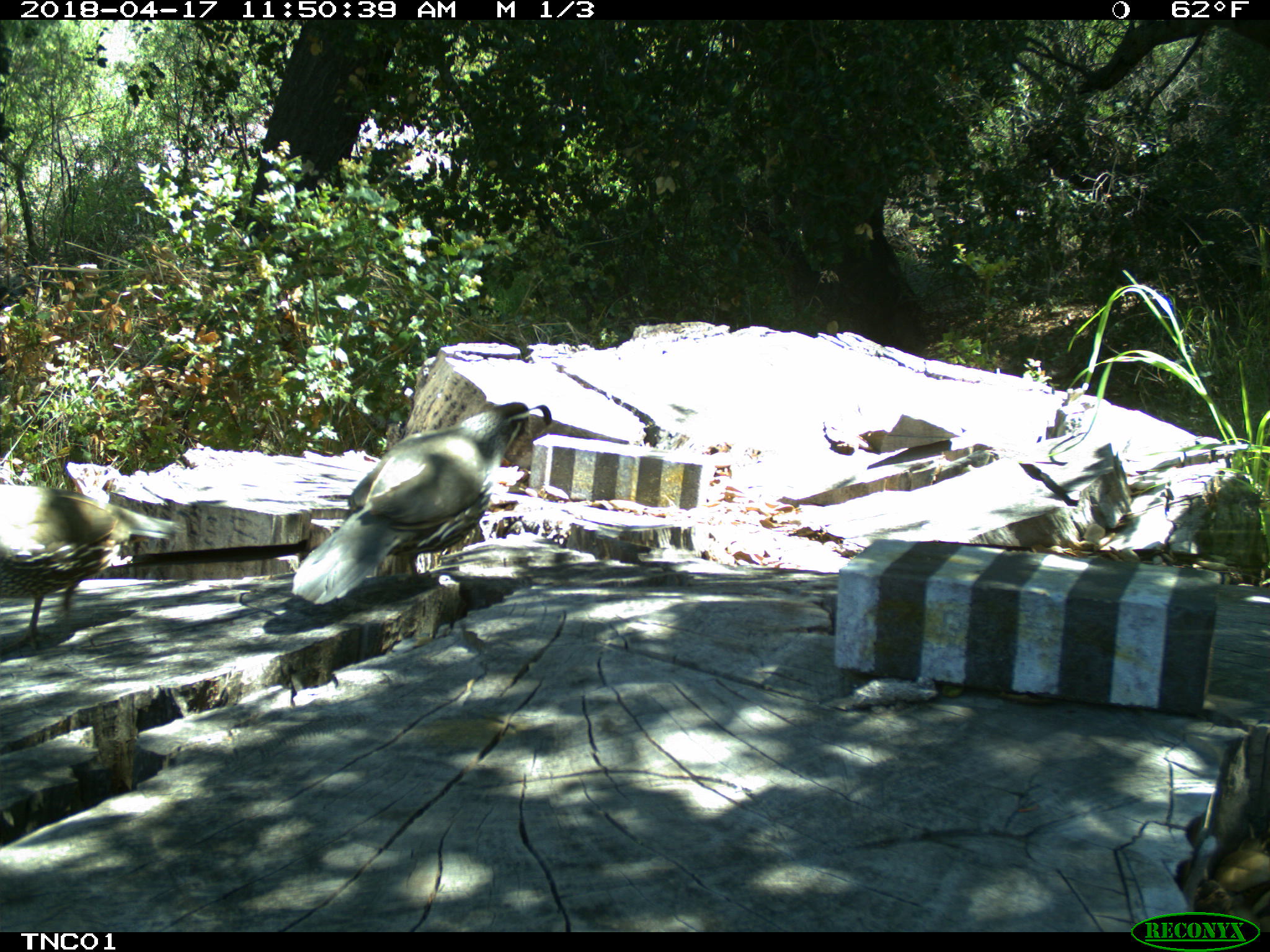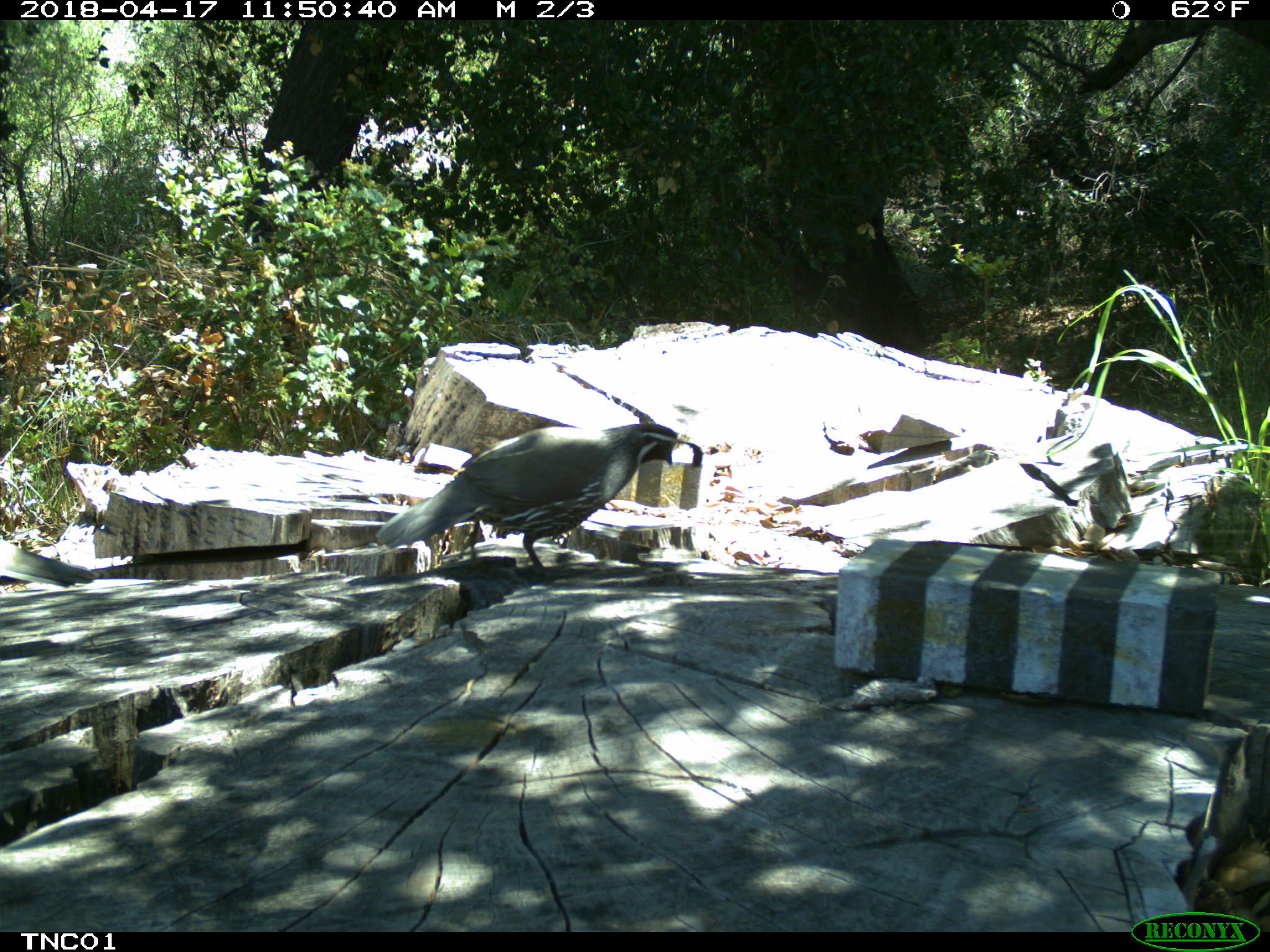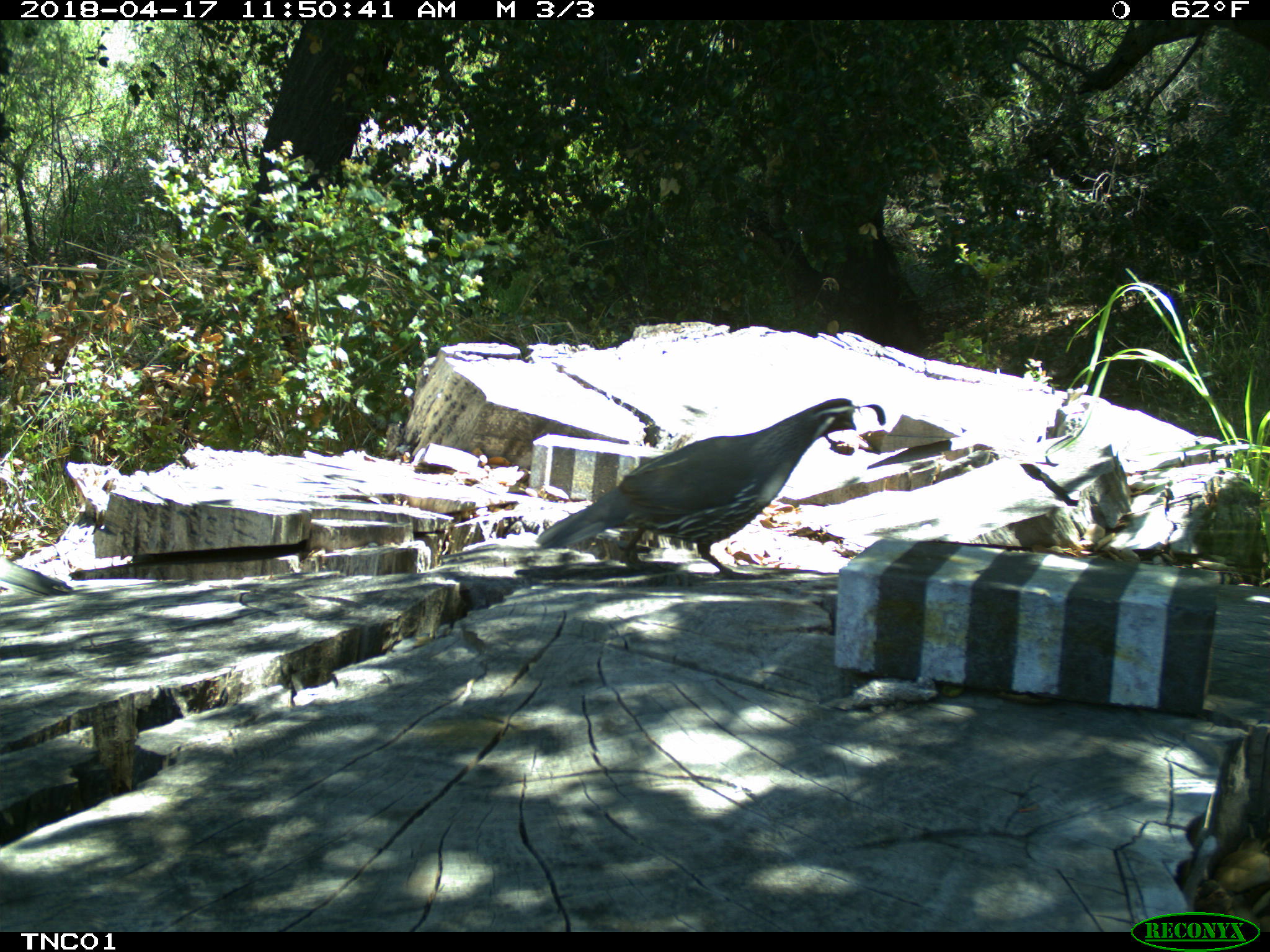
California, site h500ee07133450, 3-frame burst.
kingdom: Animalia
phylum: Chordata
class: Aves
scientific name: Aves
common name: bird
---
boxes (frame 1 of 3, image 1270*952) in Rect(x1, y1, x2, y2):
bird: Rect(291, 401, 551, 606); Rect(0, 482, 183, 656)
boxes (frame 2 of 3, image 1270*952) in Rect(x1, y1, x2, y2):
bird: Rect(375, 423, 703, 585); Rect(0, 539, 97, 588)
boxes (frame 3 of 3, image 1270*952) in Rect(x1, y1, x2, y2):
bird: Rect(535, 397, 855, 577)